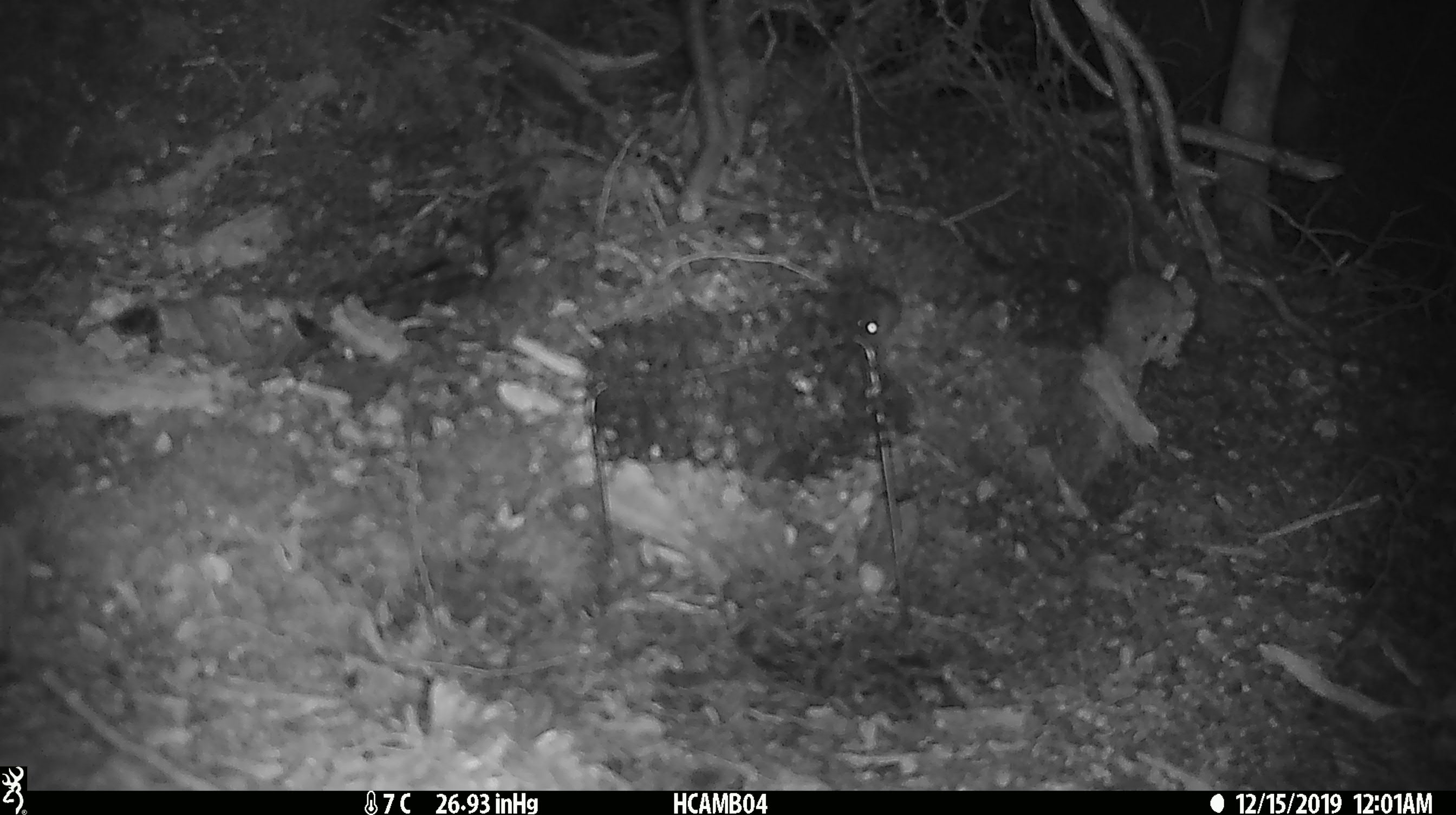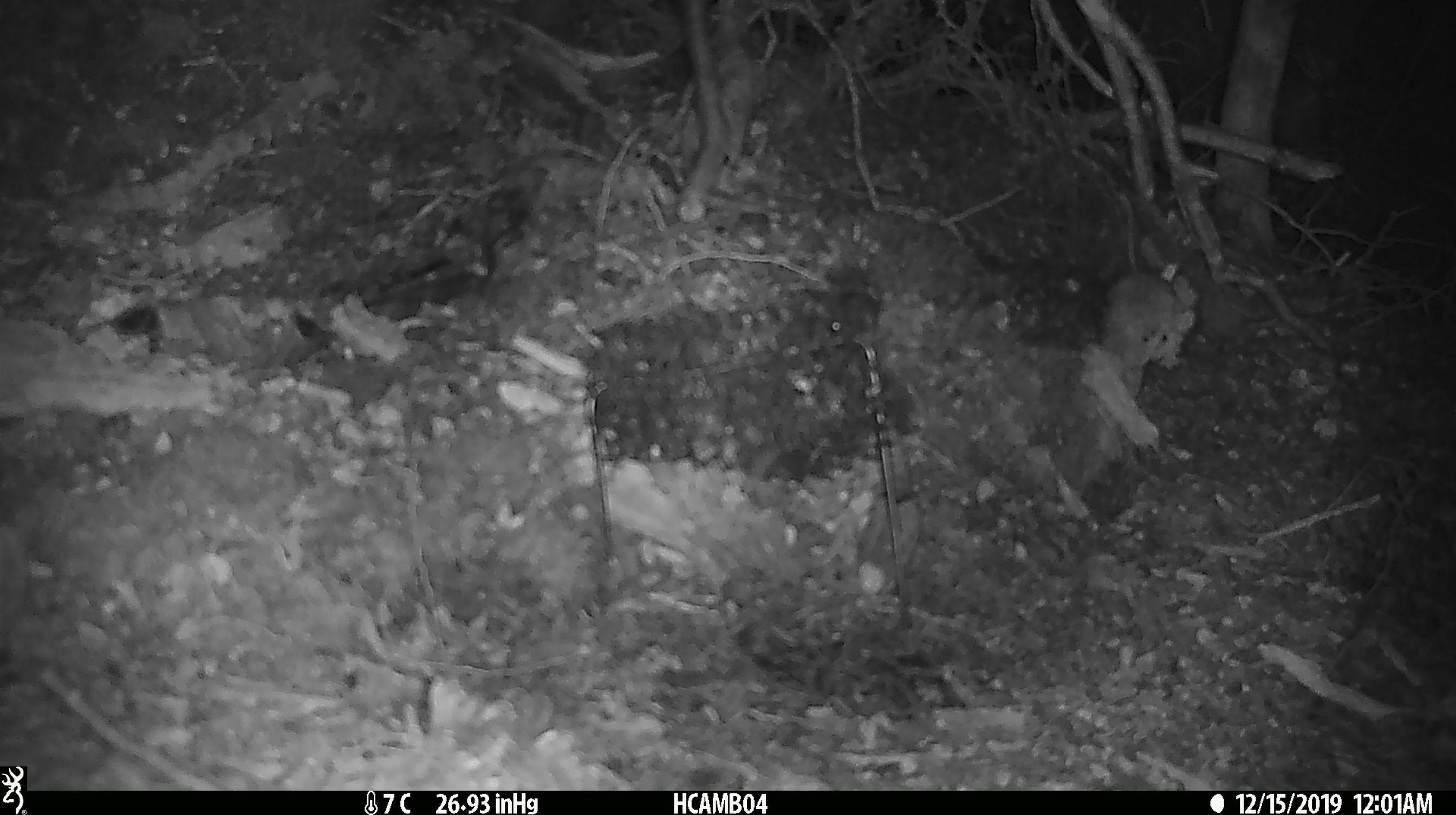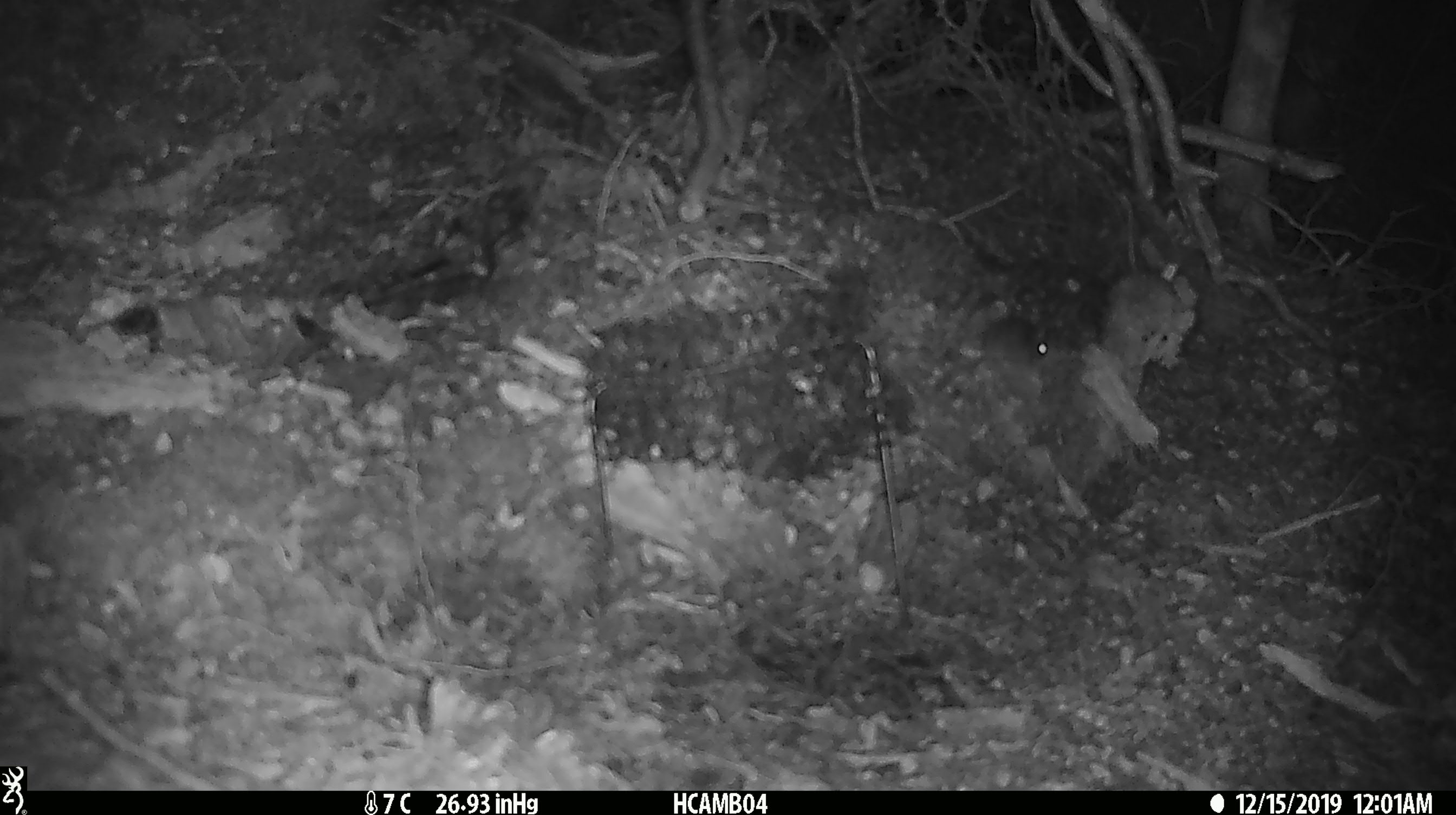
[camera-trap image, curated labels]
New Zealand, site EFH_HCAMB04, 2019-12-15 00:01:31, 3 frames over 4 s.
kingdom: Animalia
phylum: Chordata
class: Mammalia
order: Rodentia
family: Muridae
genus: Mus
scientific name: Mus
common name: mouse